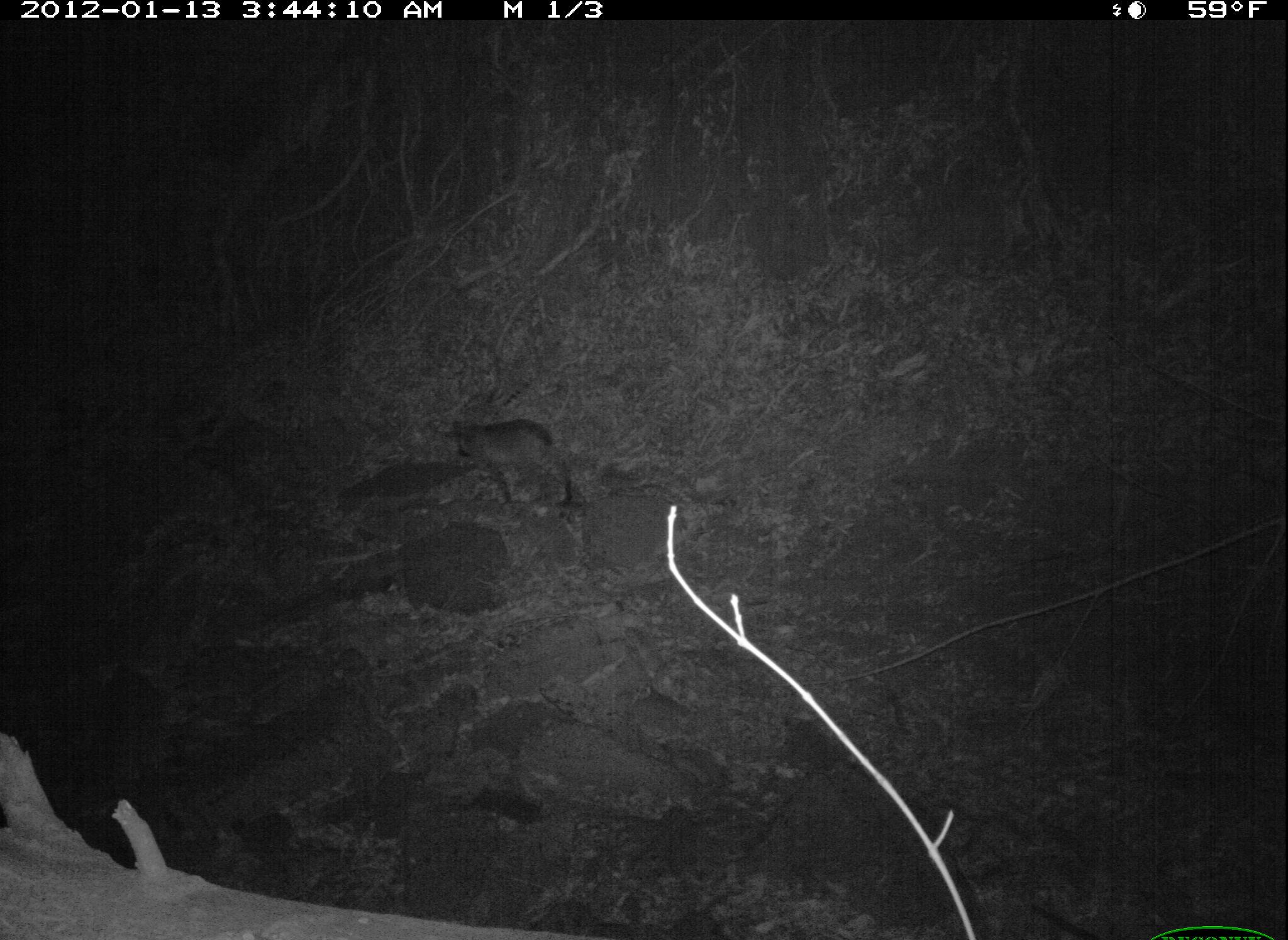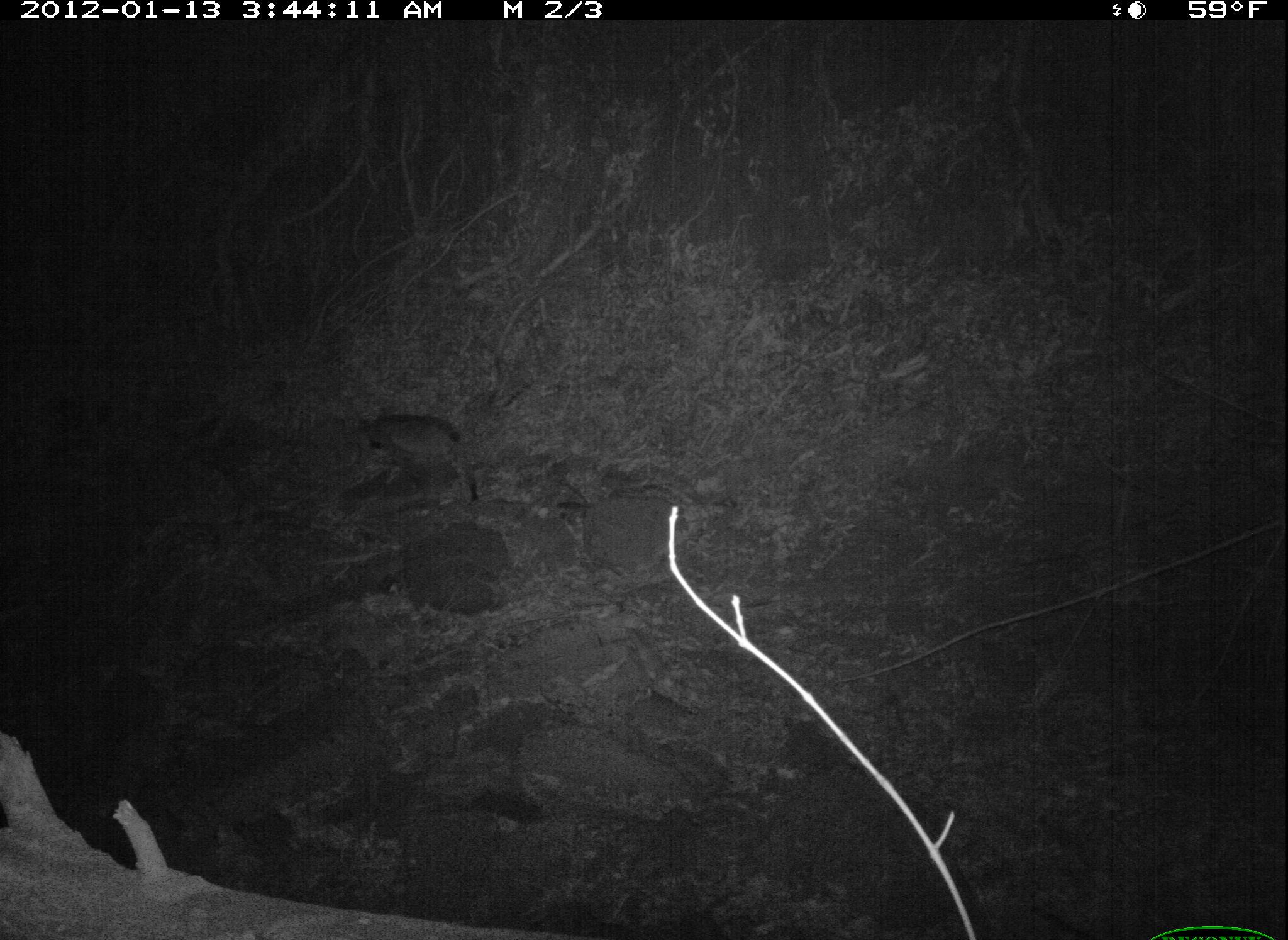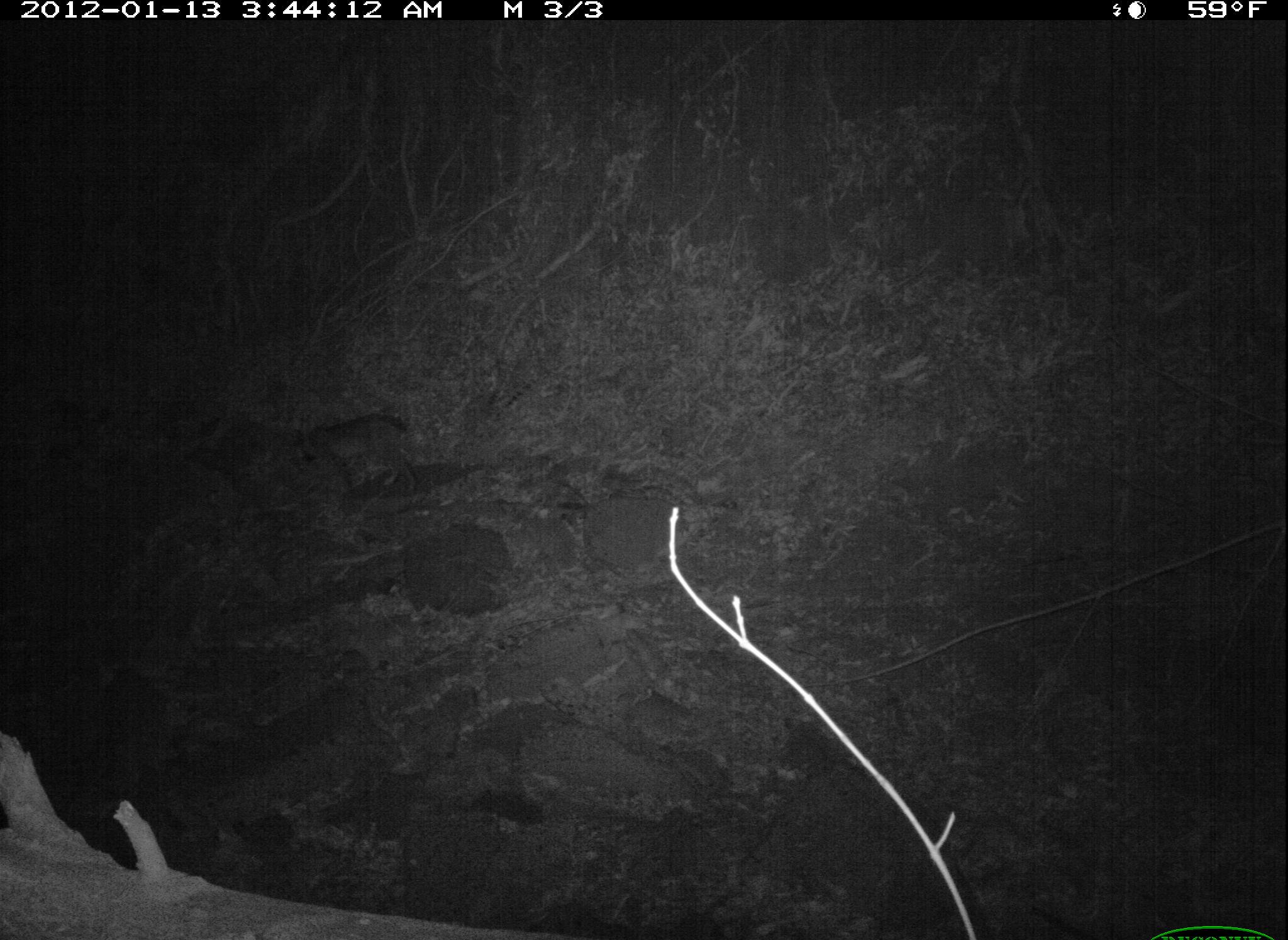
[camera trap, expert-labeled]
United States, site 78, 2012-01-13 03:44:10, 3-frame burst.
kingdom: Animalia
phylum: Chordata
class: Mammalia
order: Carnivora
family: Felidae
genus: Lynx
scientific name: Lynx rufus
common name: bobcat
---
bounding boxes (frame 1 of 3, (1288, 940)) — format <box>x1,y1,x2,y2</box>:
bobcat: <box>448,409,580,514</box>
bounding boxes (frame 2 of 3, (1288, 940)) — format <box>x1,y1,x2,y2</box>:
bobcat: <box>359,399,493,504</box>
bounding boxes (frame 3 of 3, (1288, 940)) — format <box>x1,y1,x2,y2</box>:
bobcat: <box>274,408,441,506</box>